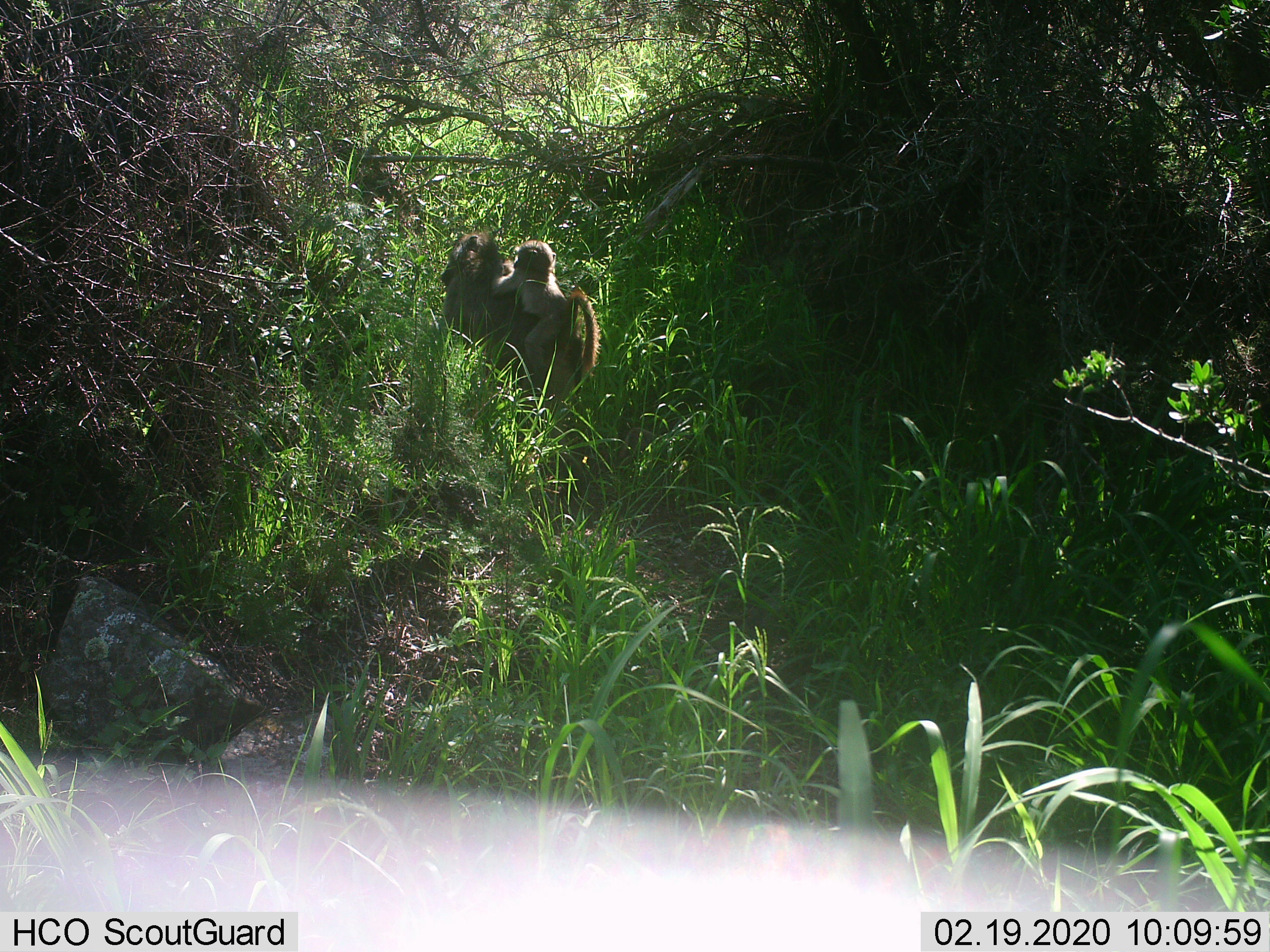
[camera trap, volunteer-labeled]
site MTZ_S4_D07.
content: unidentified animal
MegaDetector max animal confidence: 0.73